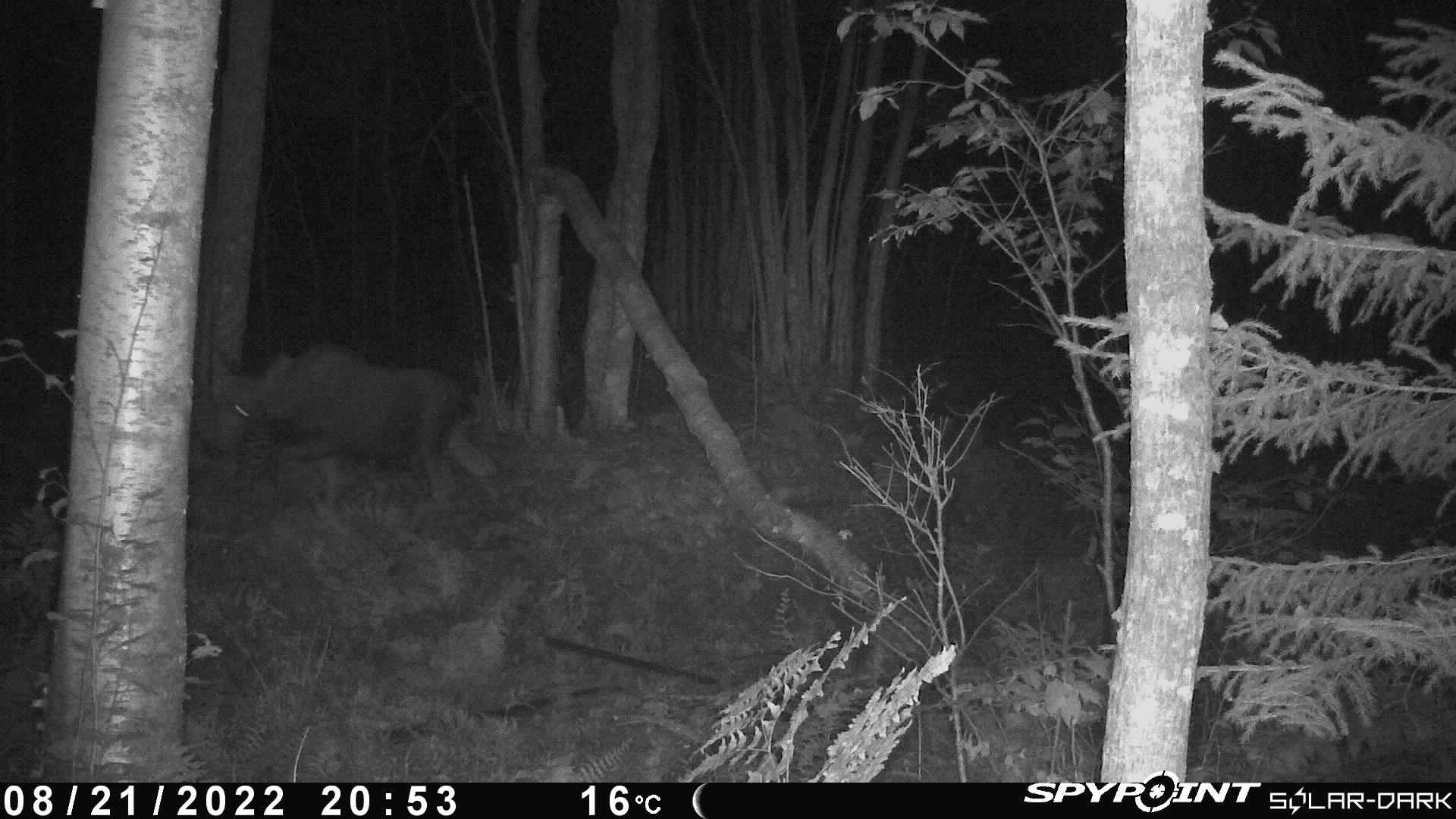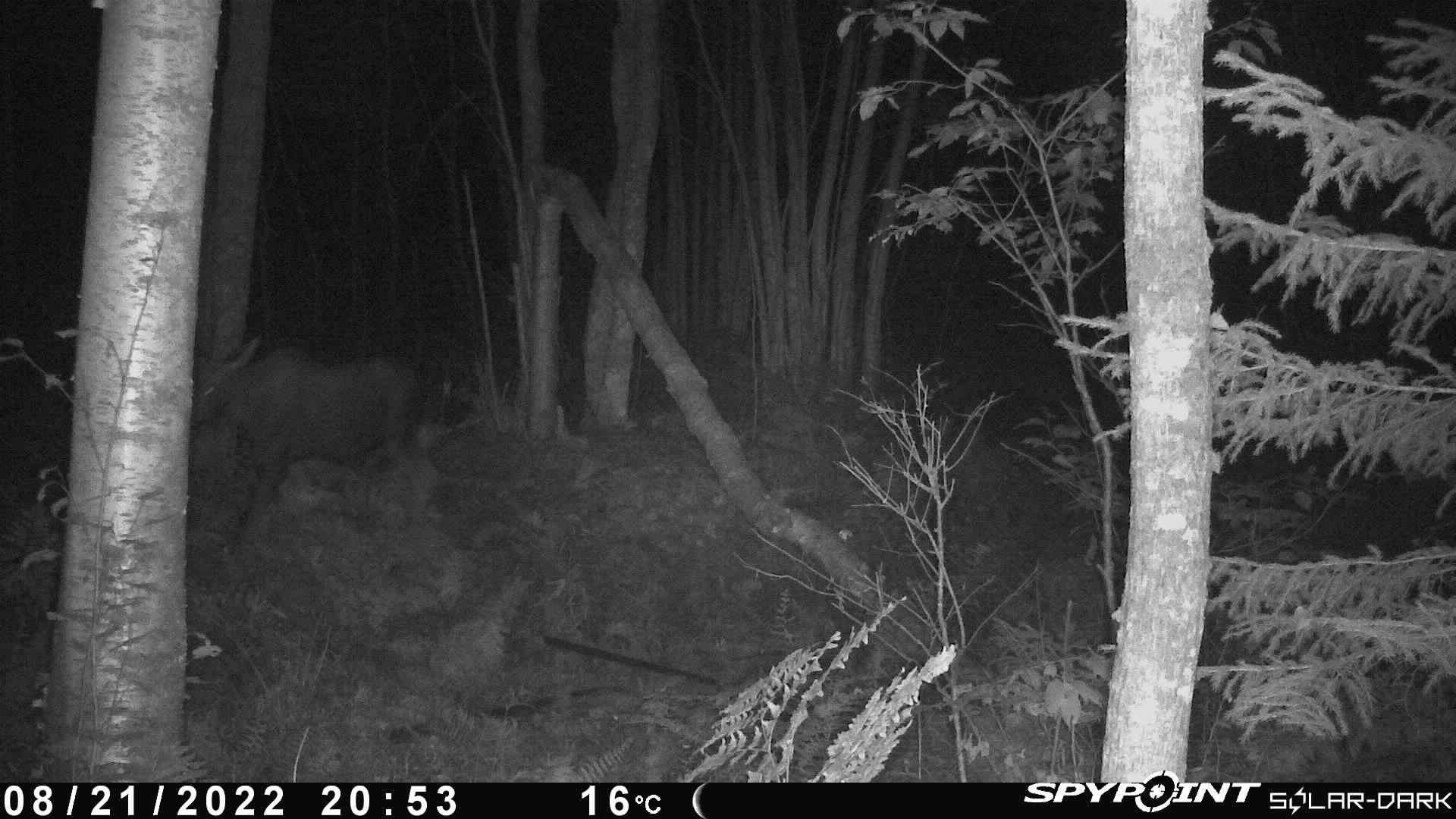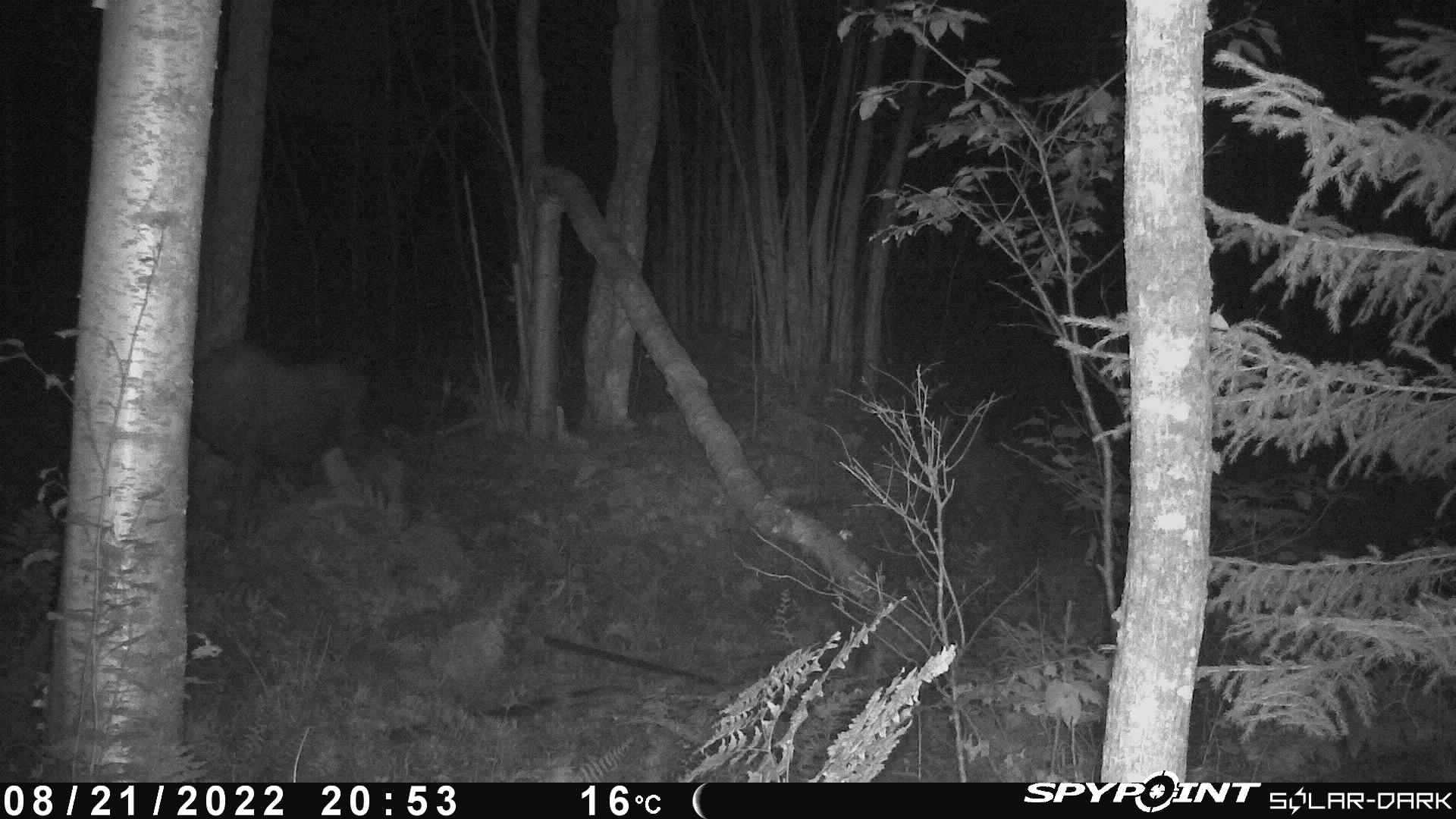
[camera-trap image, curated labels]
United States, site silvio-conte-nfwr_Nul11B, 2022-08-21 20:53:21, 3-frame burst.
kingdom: Animalia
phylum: Chordata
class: Mammalia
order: Artiodactyla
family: Cervidae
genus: Alces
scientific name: Alces alces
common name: moose